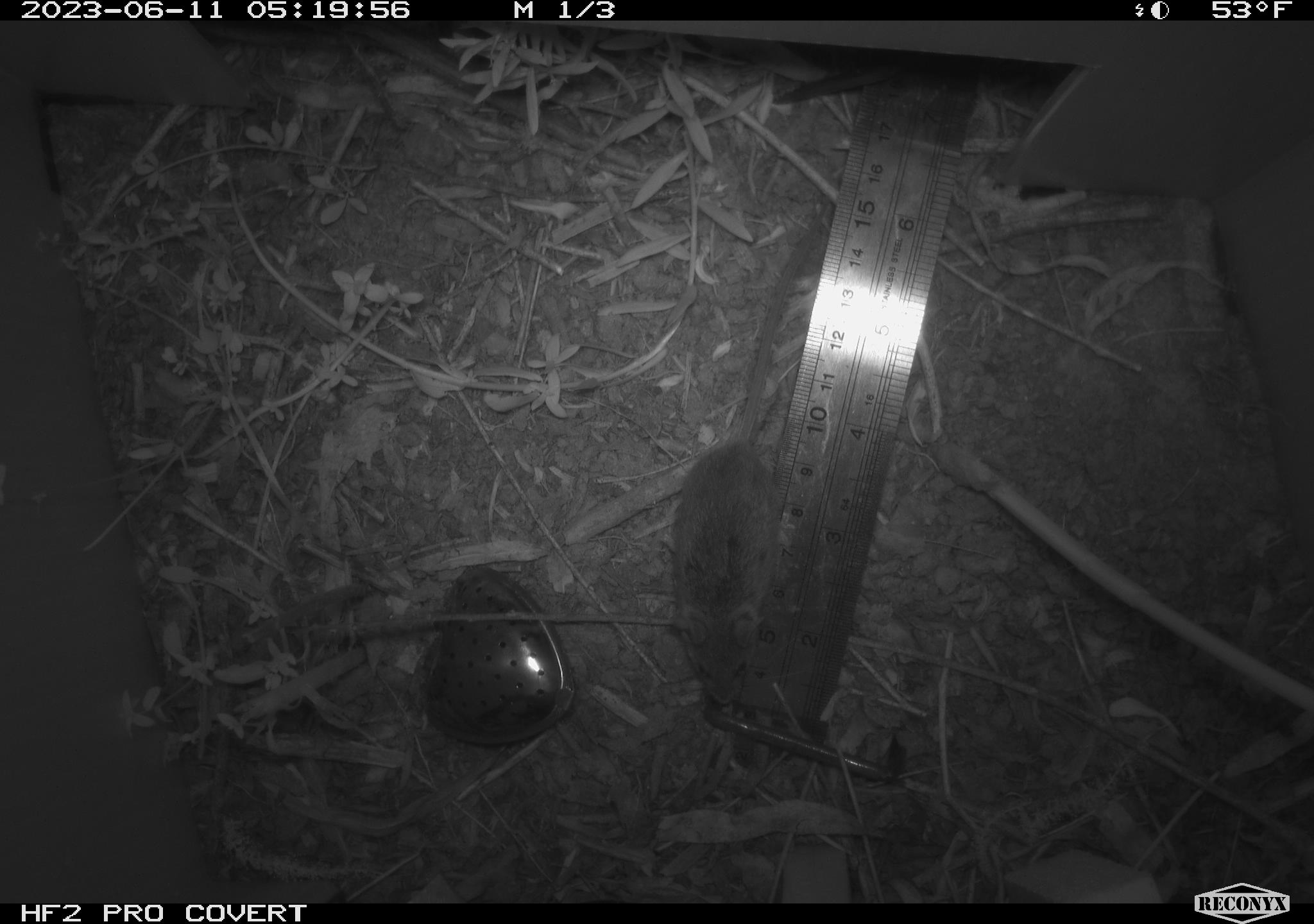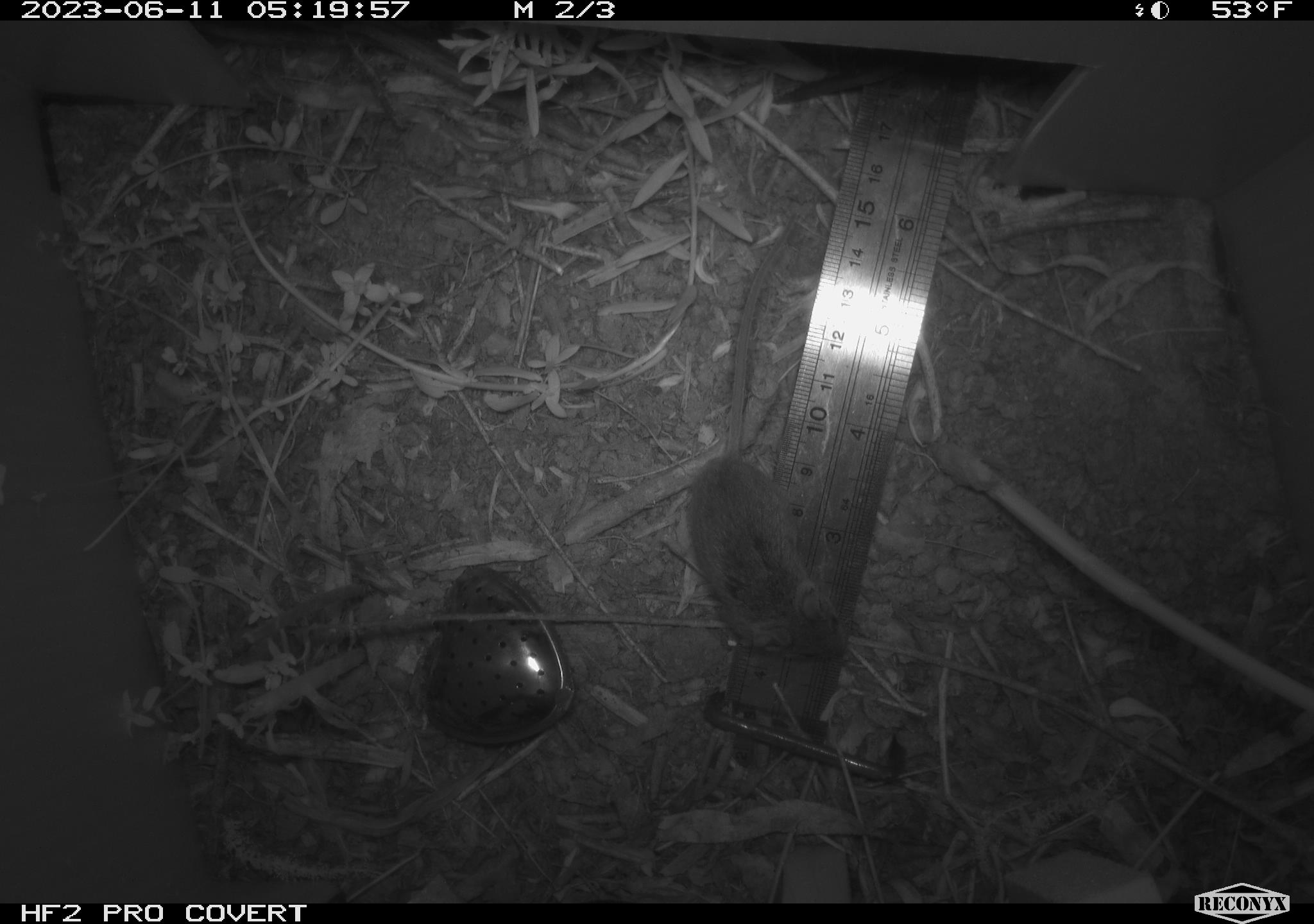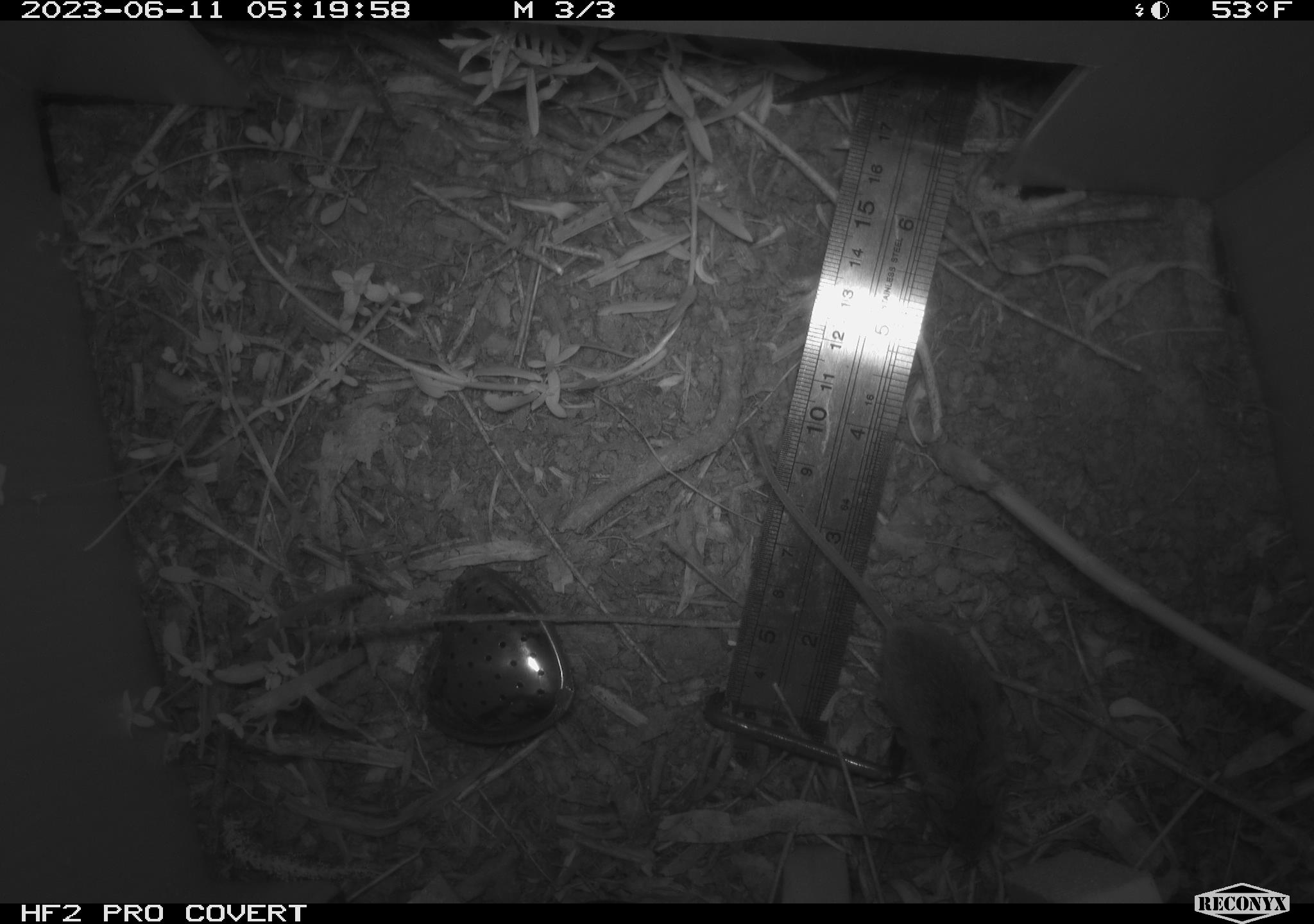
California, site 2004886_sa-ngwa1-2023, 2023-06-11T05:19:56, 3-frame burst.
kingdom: Animalia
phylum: Chordata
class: Mammalia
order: Rodentia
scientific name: Rodentia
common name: mouse species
Mouse species (Rodentia).